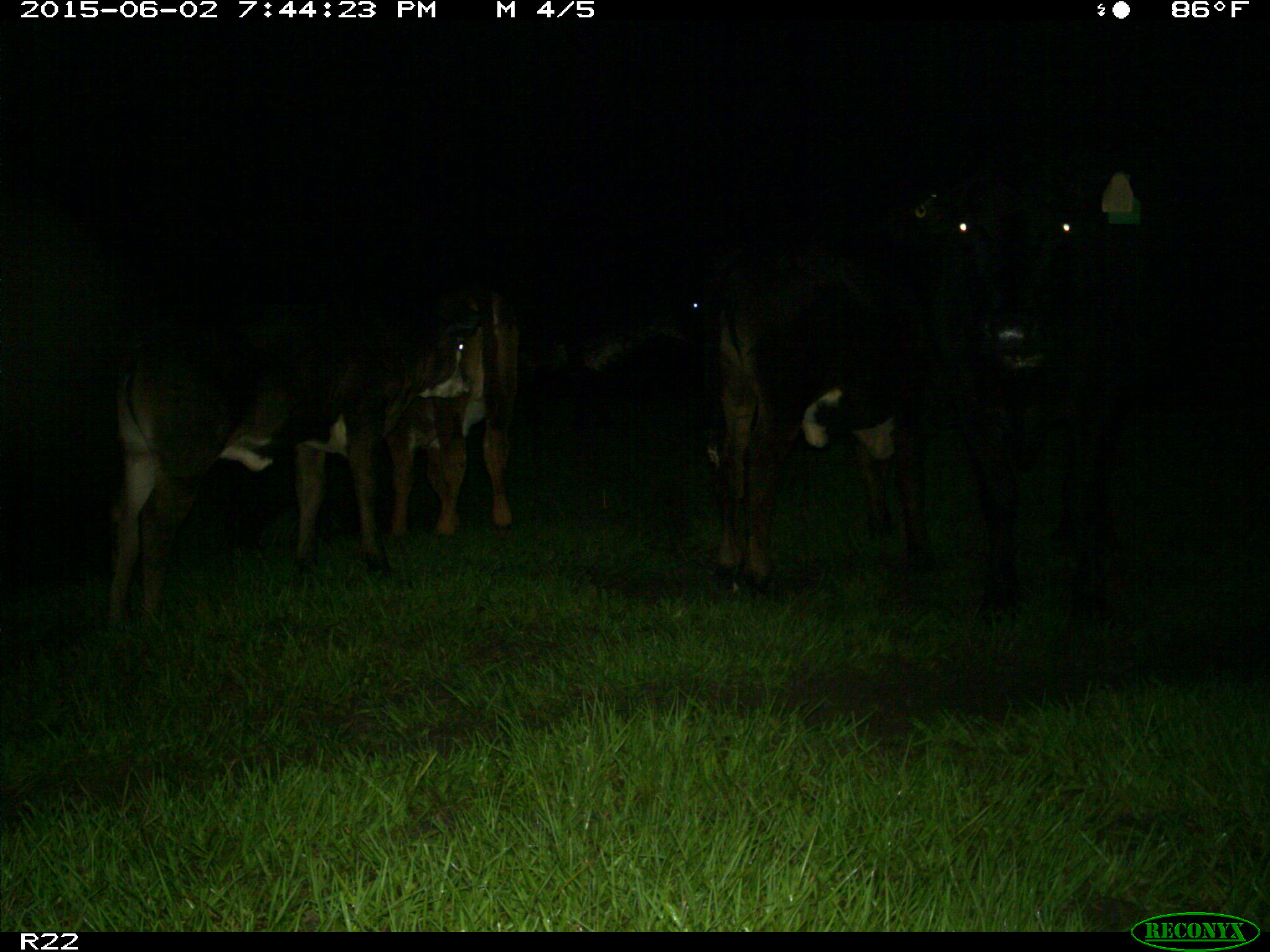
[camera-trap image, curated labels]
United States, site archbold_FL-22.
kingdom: Animalia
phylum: Chordata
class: Mammalia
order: Artiodactyla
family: Bovidae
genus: Bos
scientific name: Bos taurus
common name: domestic cow